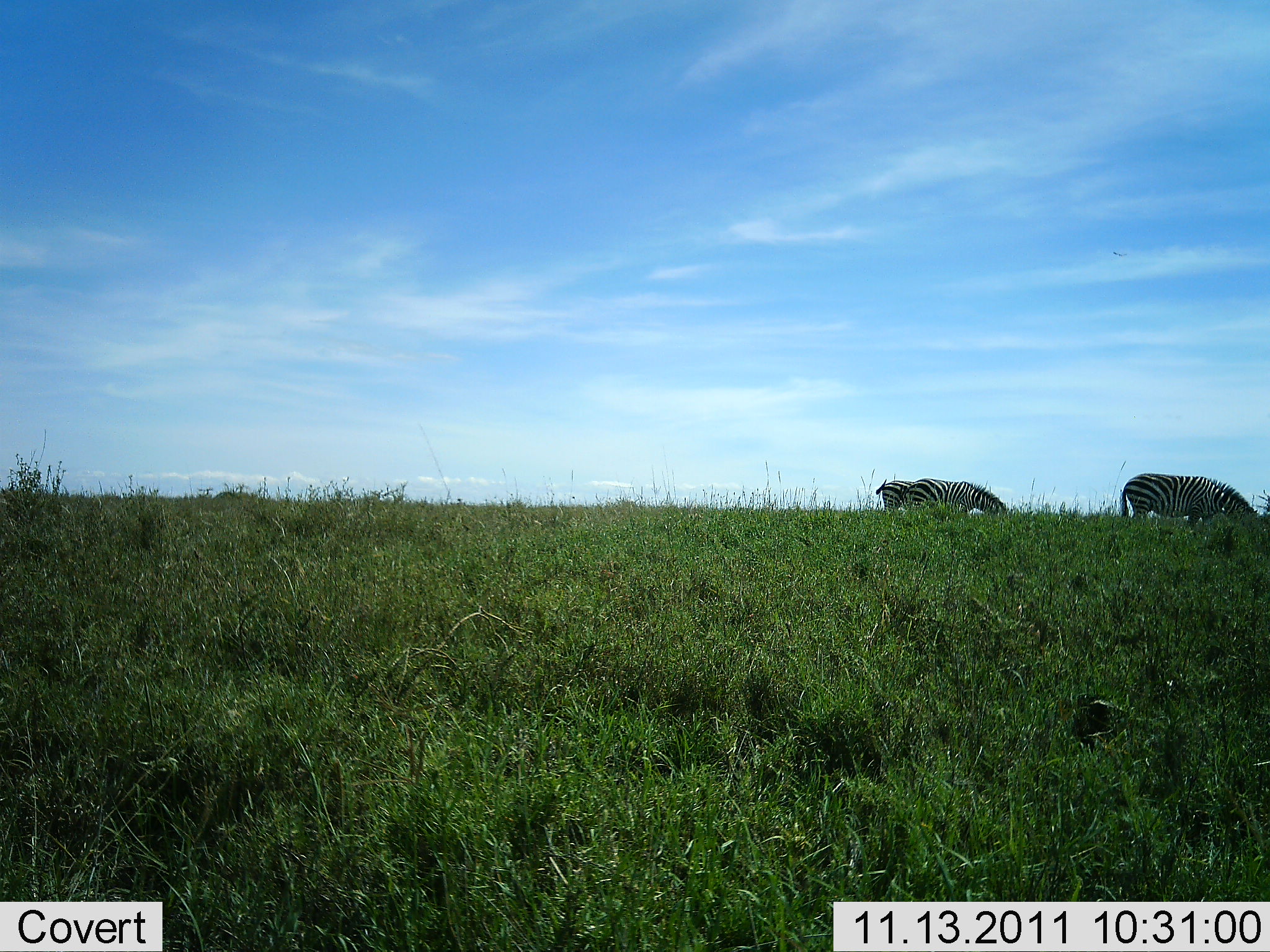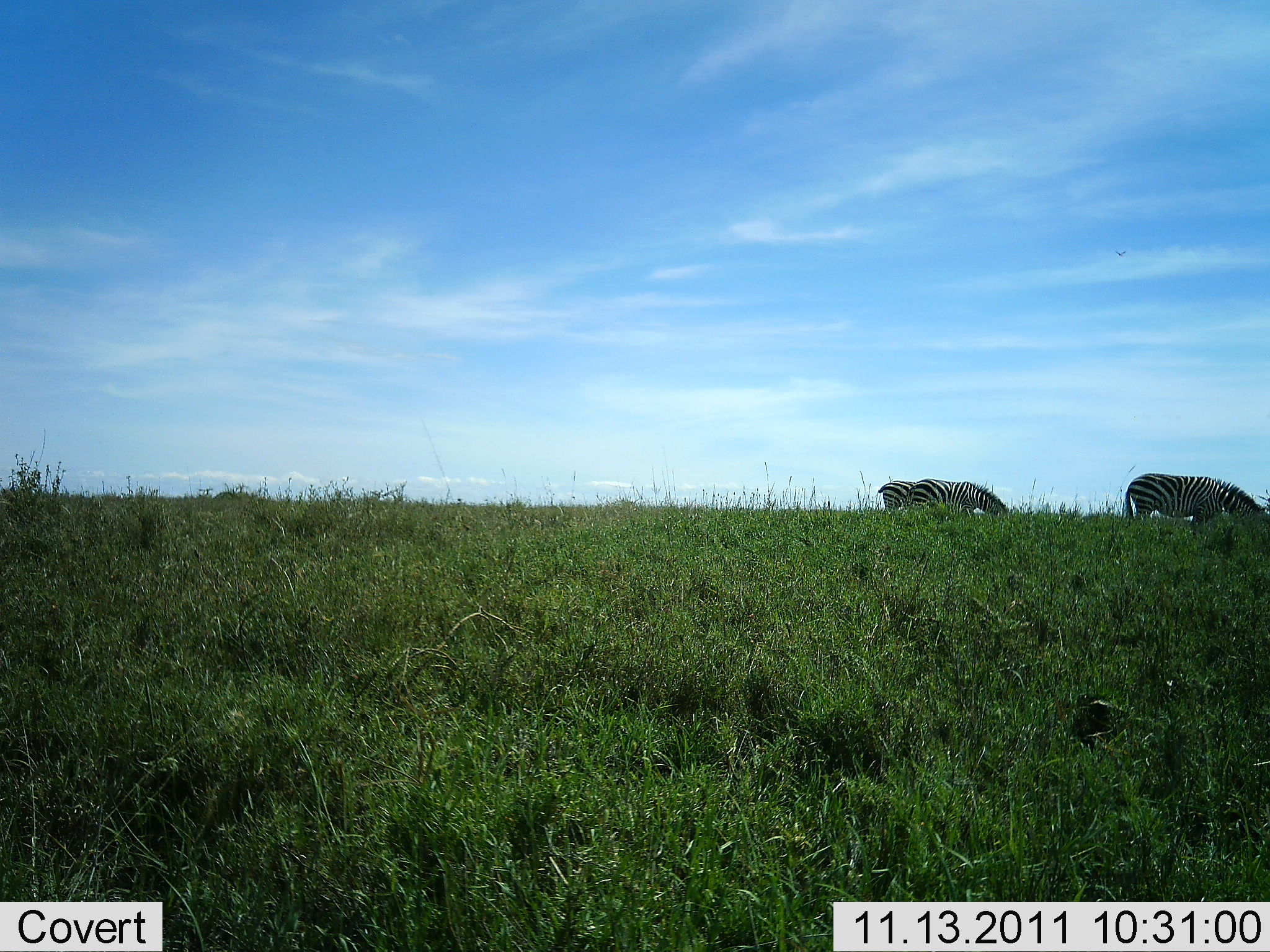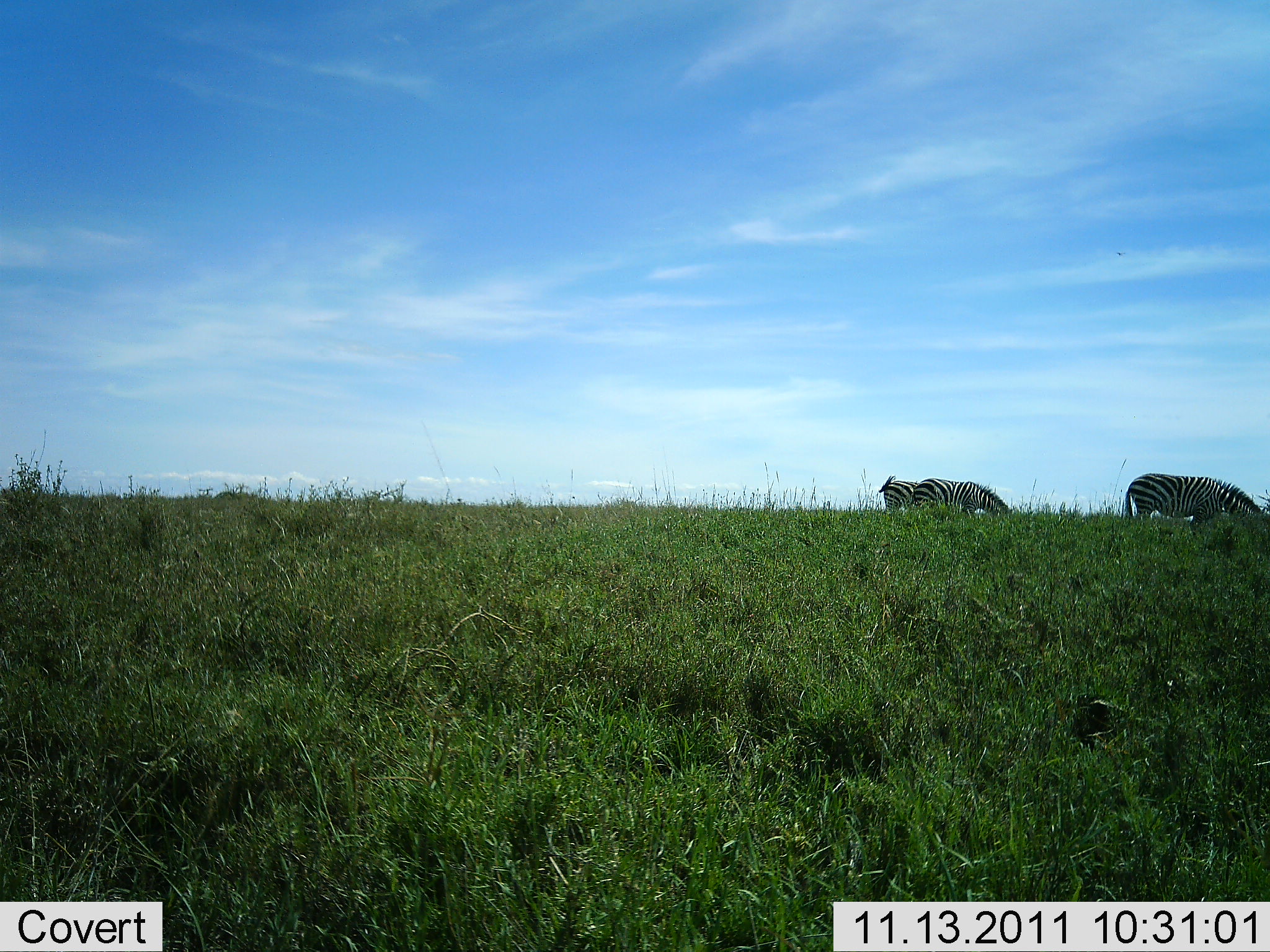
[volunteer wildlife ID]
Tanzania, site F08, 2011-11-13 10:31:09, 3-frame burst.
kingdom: Animalia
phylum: Chordata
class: Mammalia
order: Perissodactyla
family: Equidae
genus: Equus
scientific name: Equus quagga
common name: plains zebra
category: zebra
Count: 3.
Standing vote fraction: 33%.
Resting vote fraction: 0%.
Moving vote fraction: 7%.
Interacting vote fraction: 0%.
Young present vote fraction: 0%.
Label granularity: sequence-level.